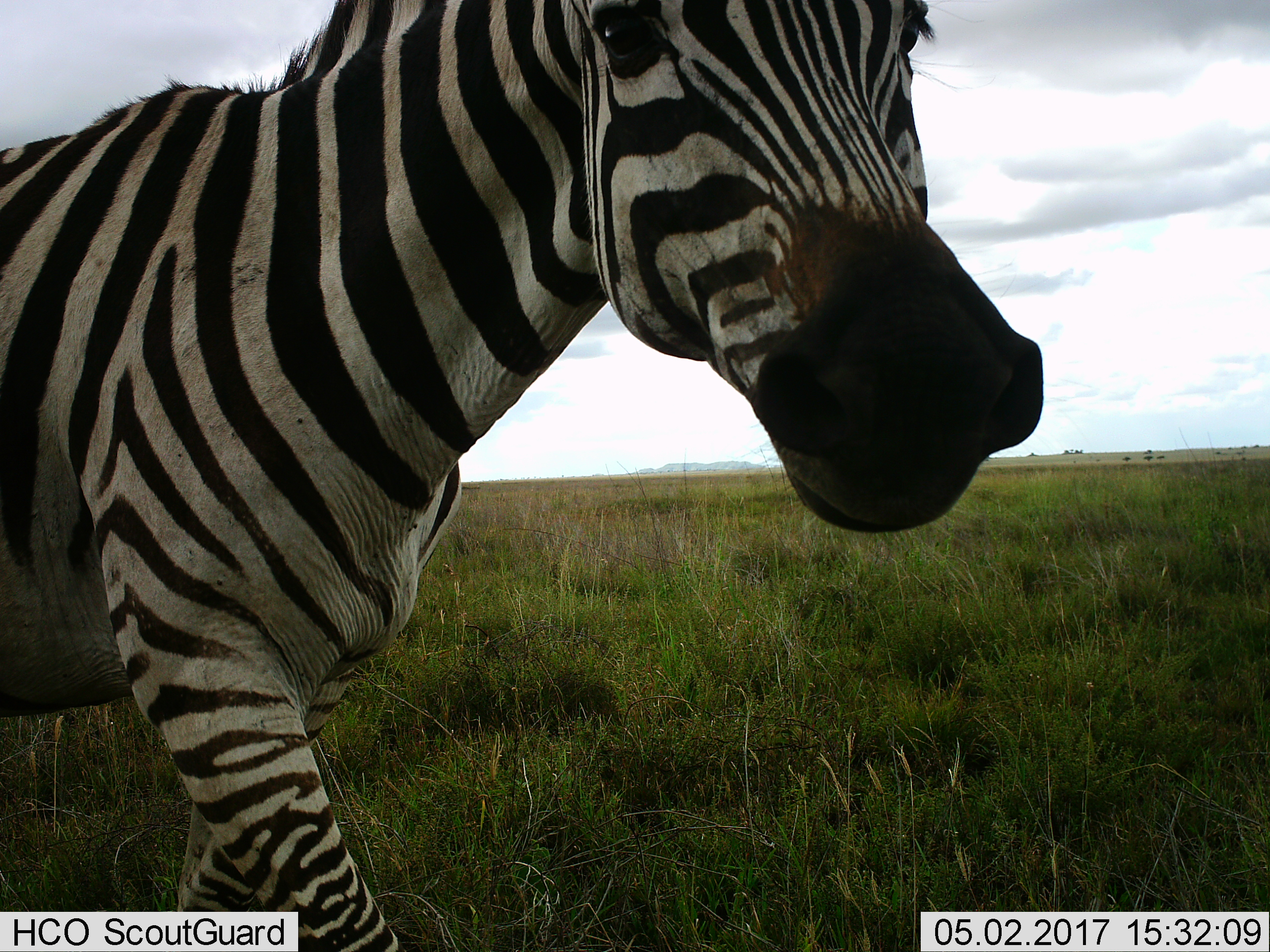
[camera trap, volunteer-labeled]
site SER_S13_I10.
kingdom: Animalia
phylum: Chordata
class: Mammalia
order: Perissodactyla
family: Equidae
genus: Equus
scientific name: Equus quagga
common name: plains zebra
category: zebraplains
Zebraplains (plains zebra) (Equus quagga), count 1. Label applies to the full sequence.